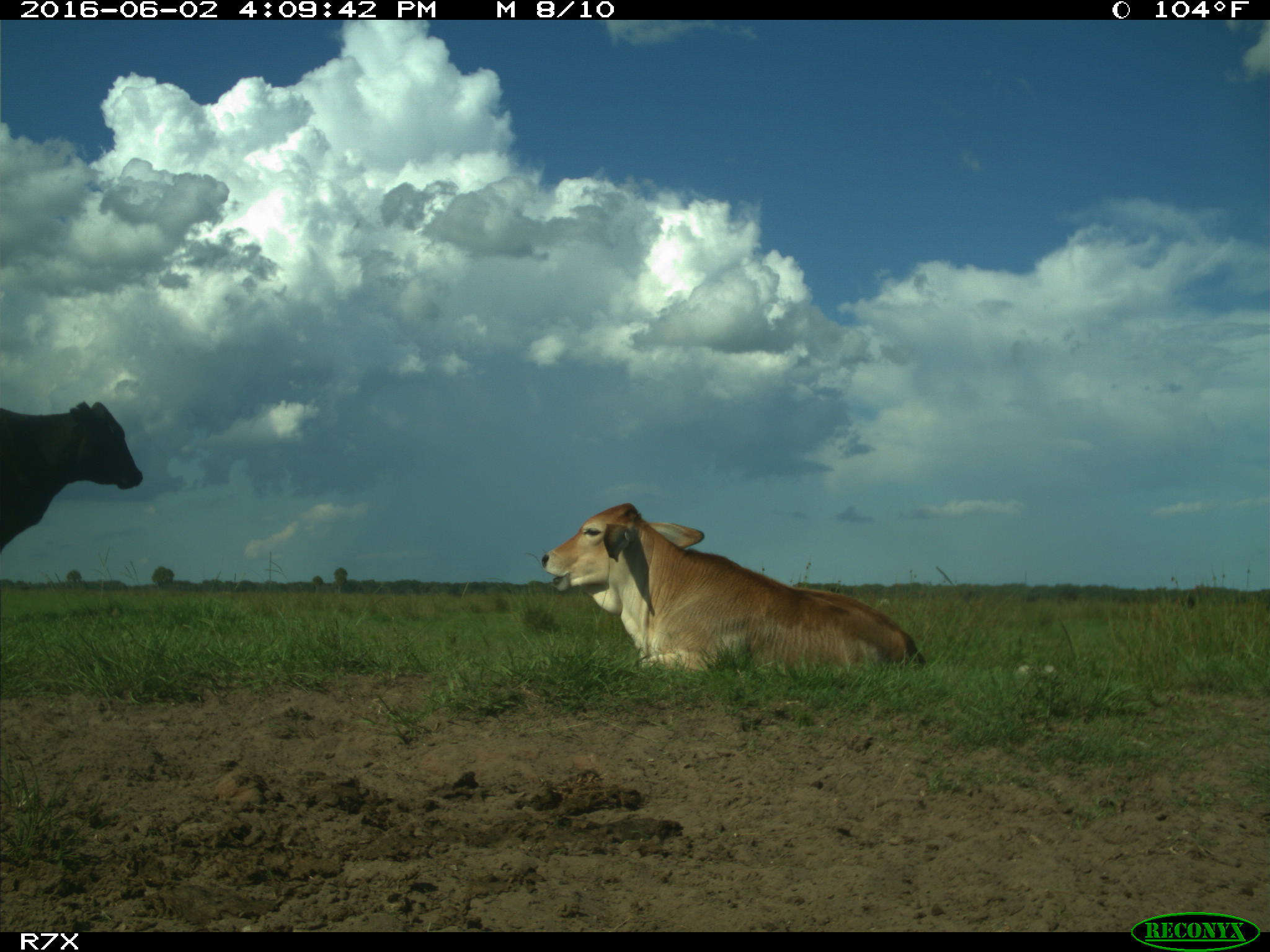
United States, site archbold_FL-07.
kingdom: Animalia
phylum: Chordata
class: Mammalia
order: Artiodactyla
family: Bovidae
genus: Bos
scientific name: Bos taurus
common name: domestic cow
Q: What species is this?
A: Bos taurus (domestic cow).